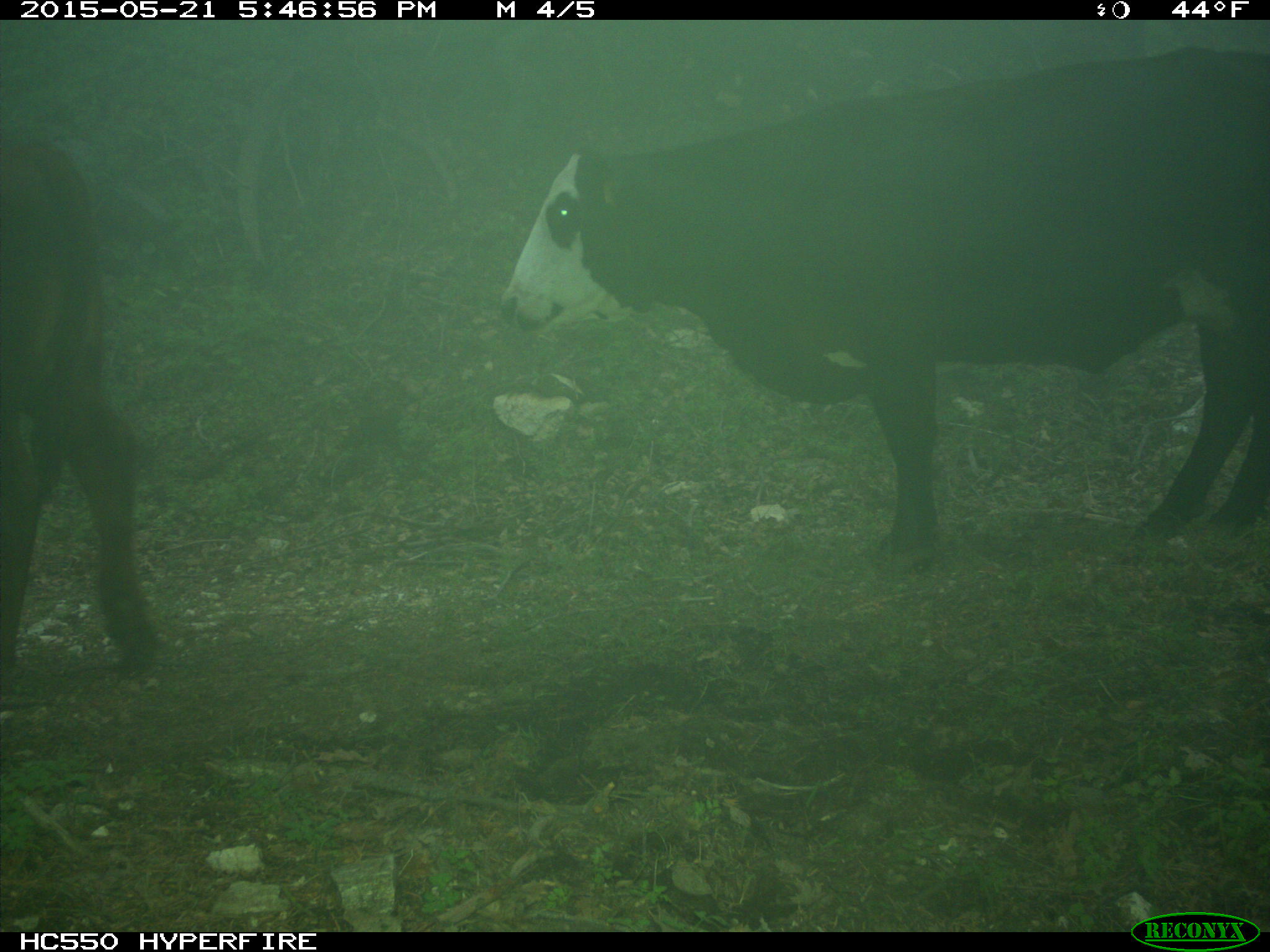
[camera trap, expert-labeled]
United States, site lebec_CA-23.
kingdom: Animalia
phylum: Chordata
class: Mammalia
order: Artiodactyla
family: Bovidae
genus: Bos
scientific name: Bos taurus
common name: domestic cow